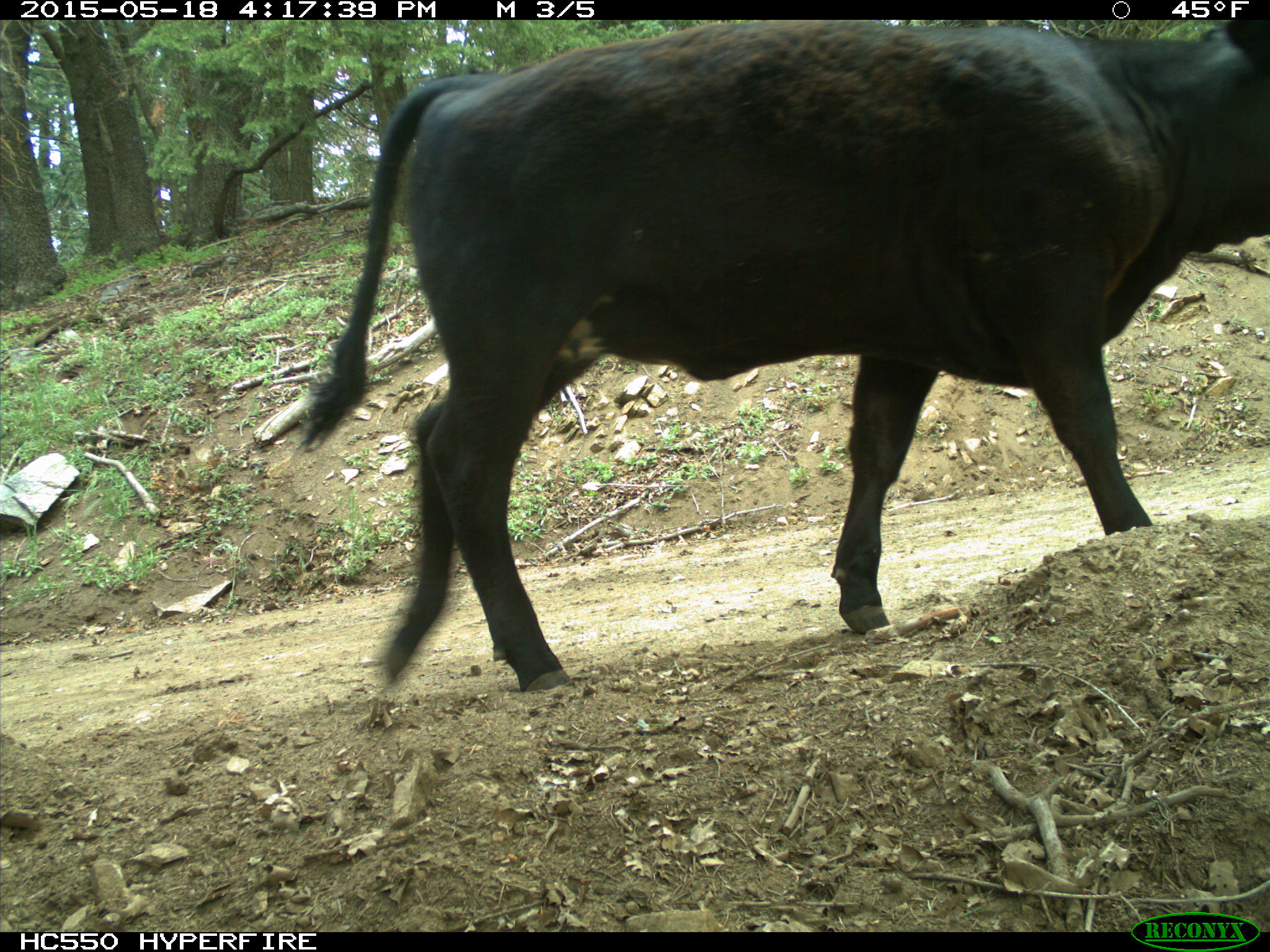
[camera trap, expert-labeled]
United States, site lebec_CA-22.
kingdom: Animalia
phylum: Chordata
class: Mammalia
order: Artiodactyla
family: Bovidae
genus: Bos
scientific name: Bos taurus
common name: domestic cow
Bos taurus (domestic cow).